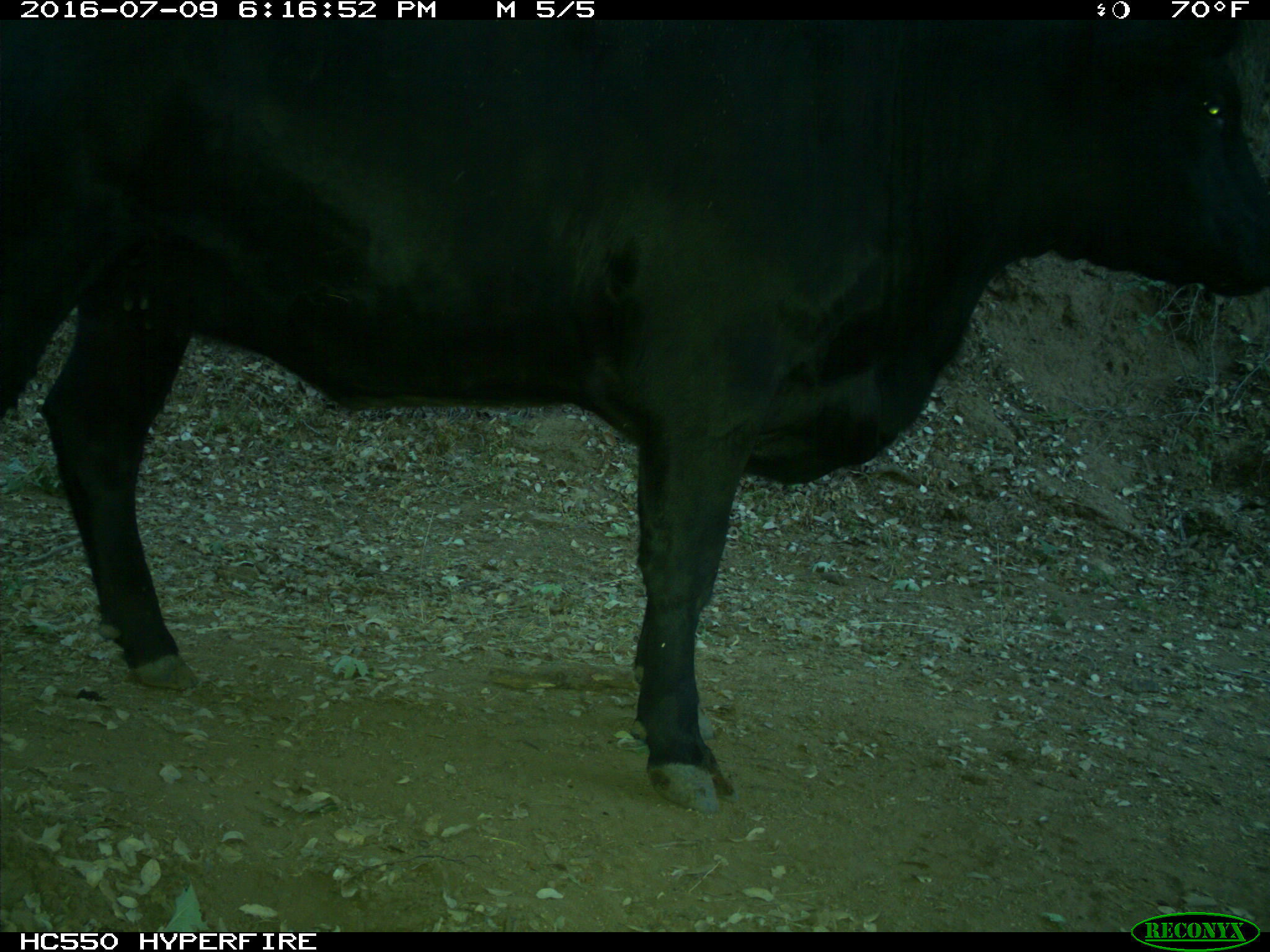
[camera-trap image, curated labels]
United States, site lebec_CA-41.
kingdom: Animalia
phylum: Chordata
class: Mammalia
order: Artiodactyla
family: Bovidae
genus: Bos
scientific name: Bos taurus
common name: domestic cow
Bos taurus (domestic cow).